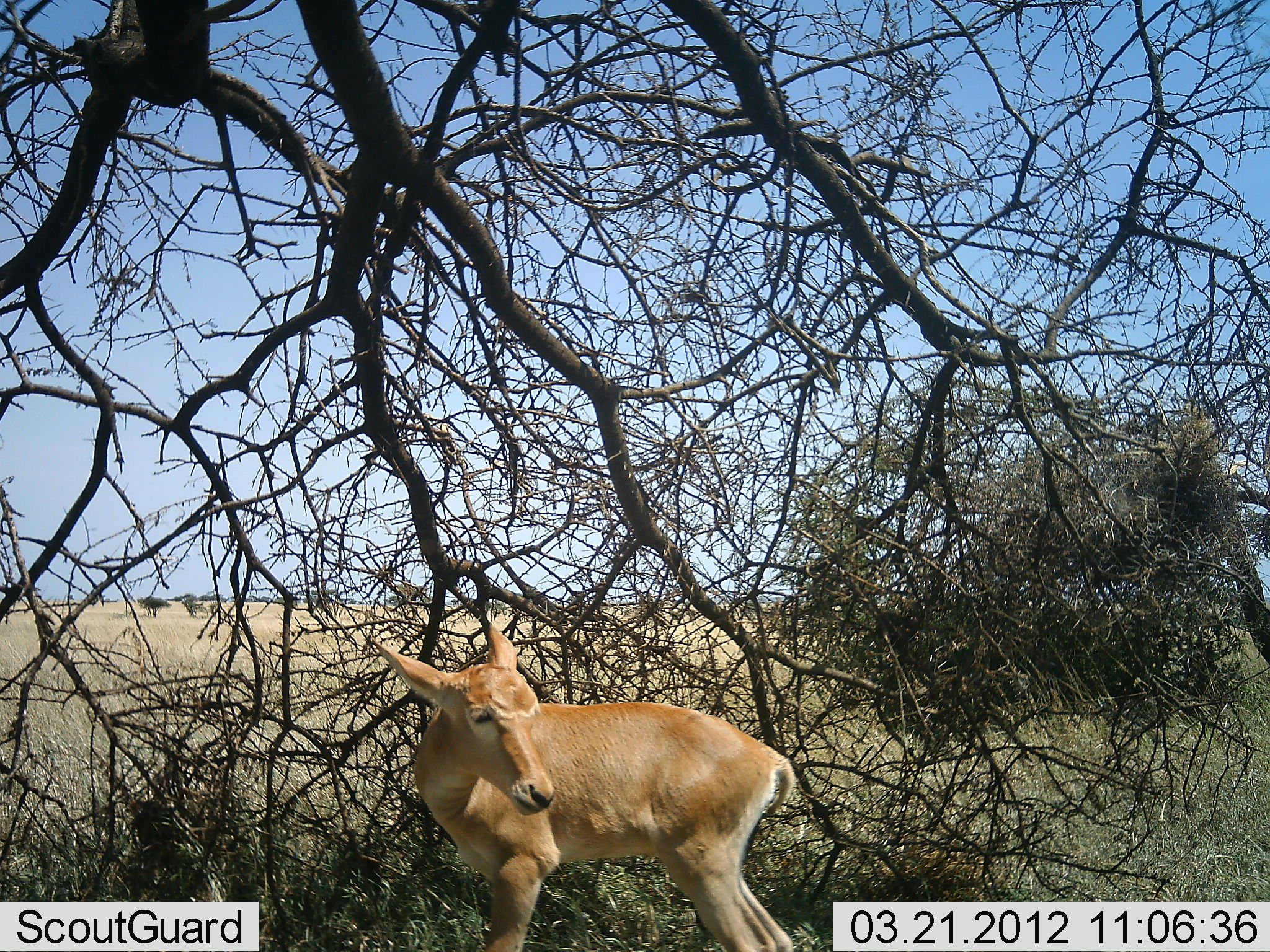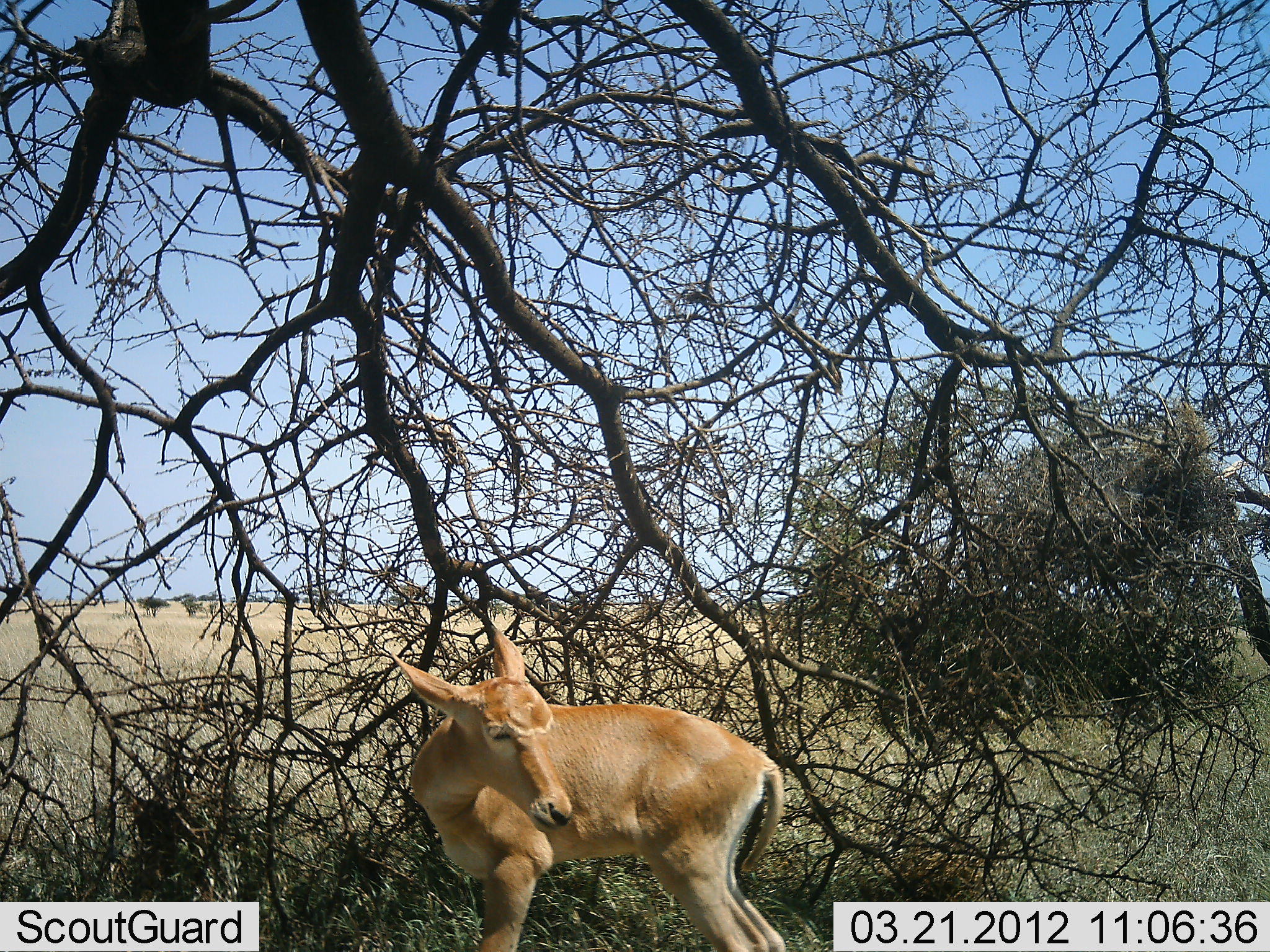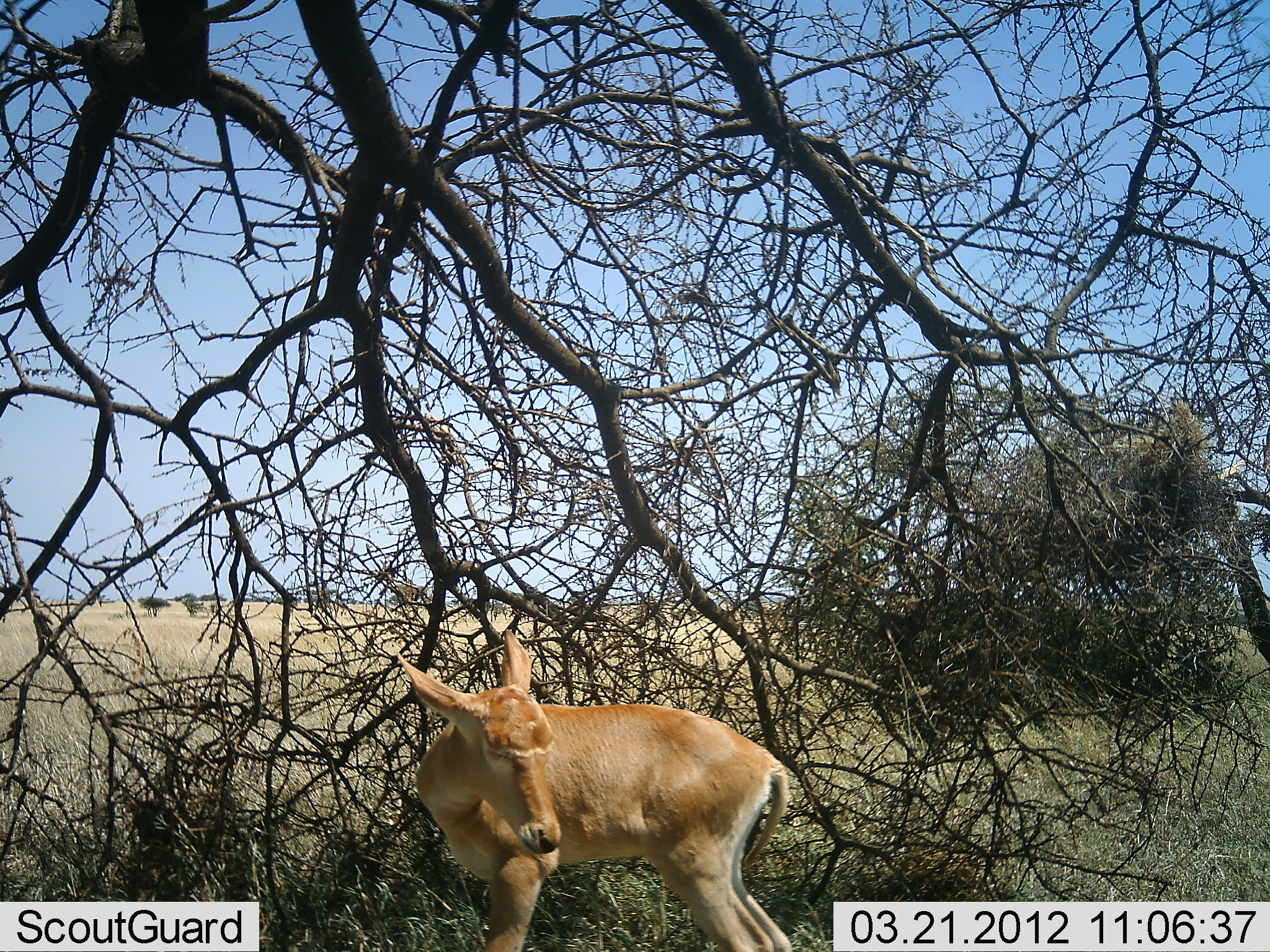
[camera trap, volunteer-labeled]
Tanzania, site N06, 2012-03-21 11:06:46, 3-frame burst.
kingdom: Animalia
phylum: Chordata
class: Mammalia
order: Artiodactyla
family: Bovidae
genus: Aepyceros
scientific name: Aepyceros melampus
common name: impala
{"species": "impala (Aepyceros melampus)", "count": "1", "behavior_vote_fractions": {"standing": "100%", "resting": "0%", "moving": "0%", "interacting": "0%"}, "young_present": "15%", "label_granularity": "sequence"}